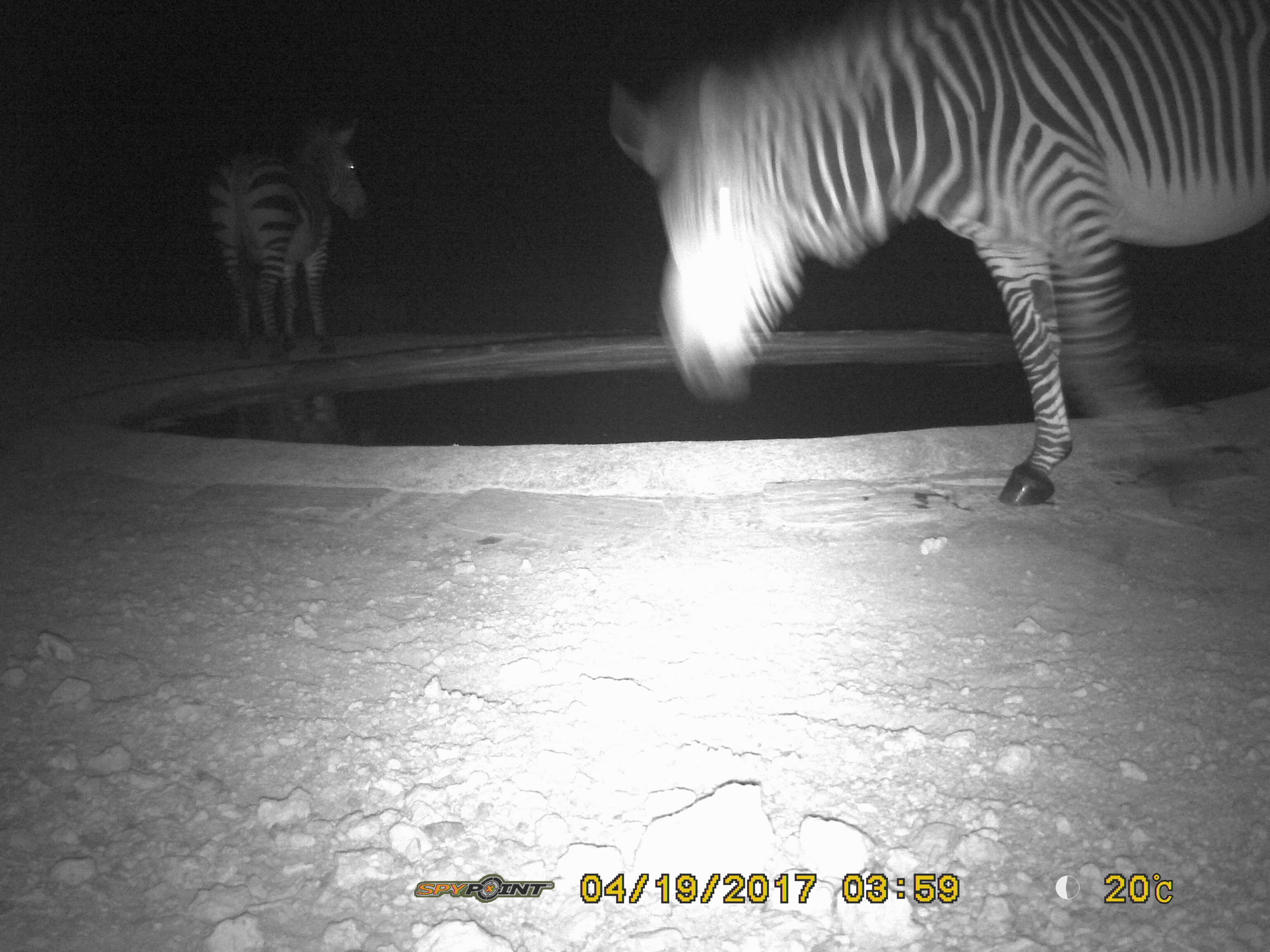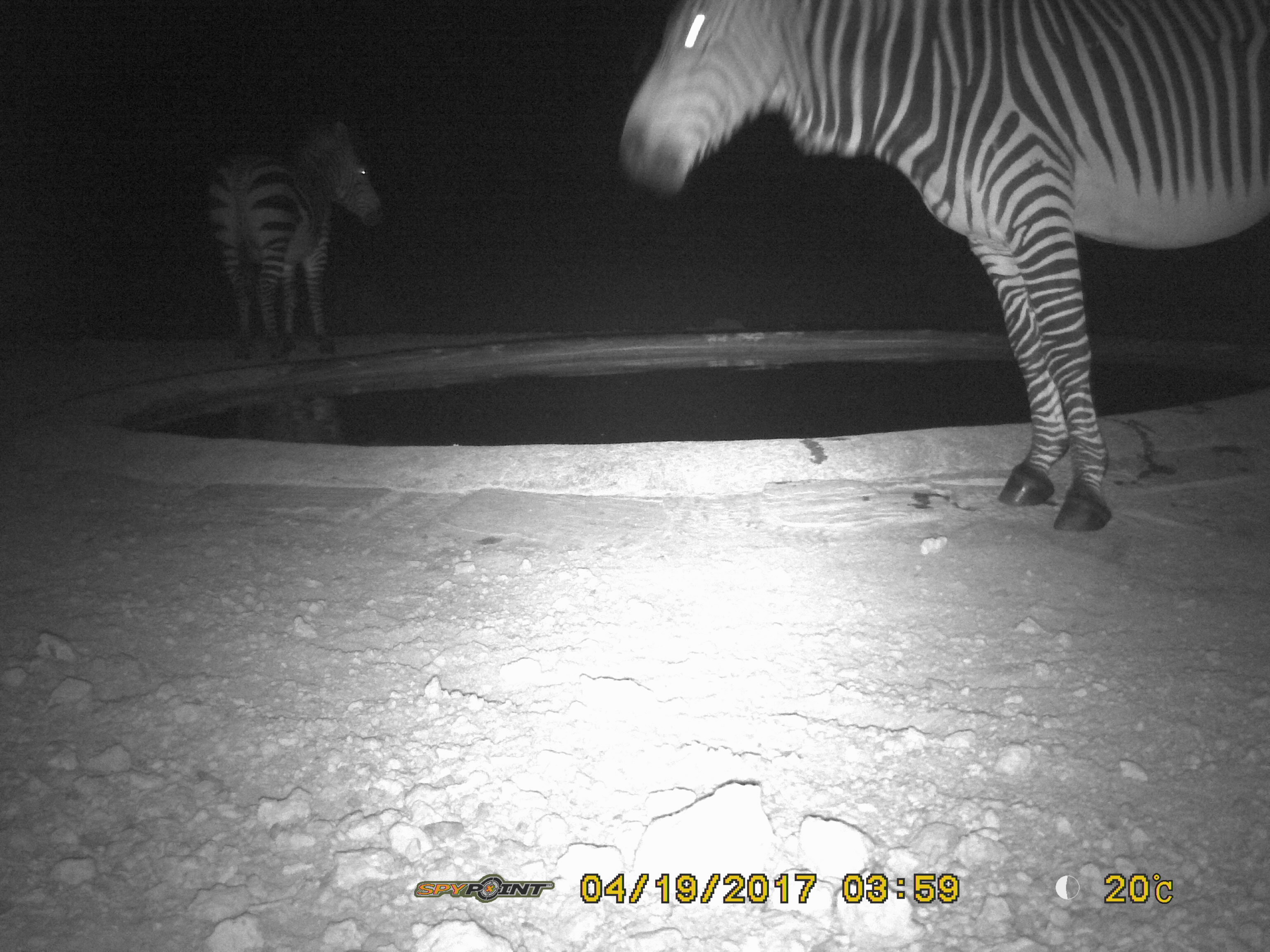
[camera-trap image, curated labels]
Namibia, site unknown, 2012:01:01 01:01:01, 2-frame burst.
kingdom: Animalia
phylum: Chordata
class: Mammalia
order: Perissodactyla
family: Equidae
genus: Equus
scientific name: Equus zebra hartmannae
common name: hartmann's mountain zebra